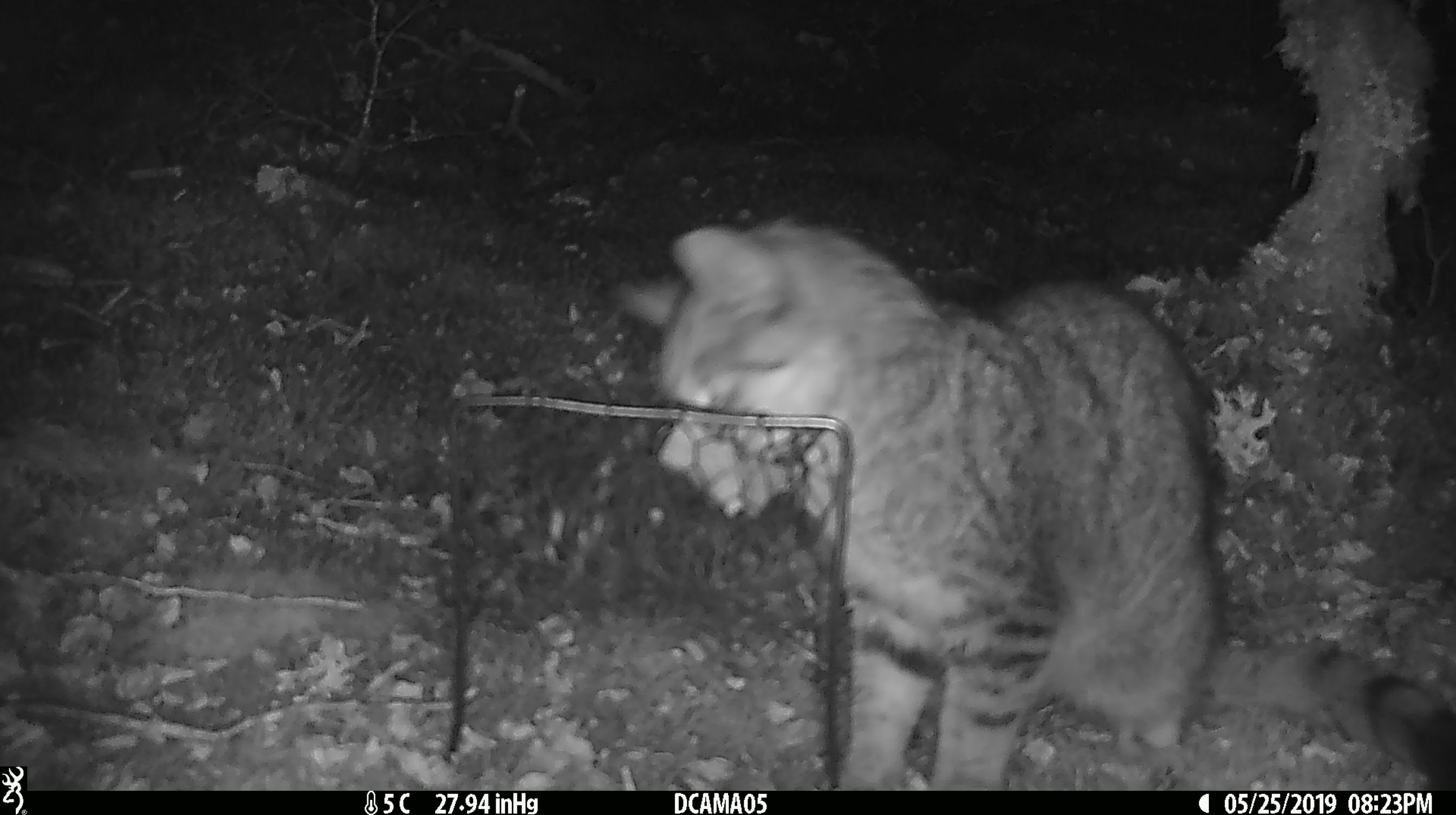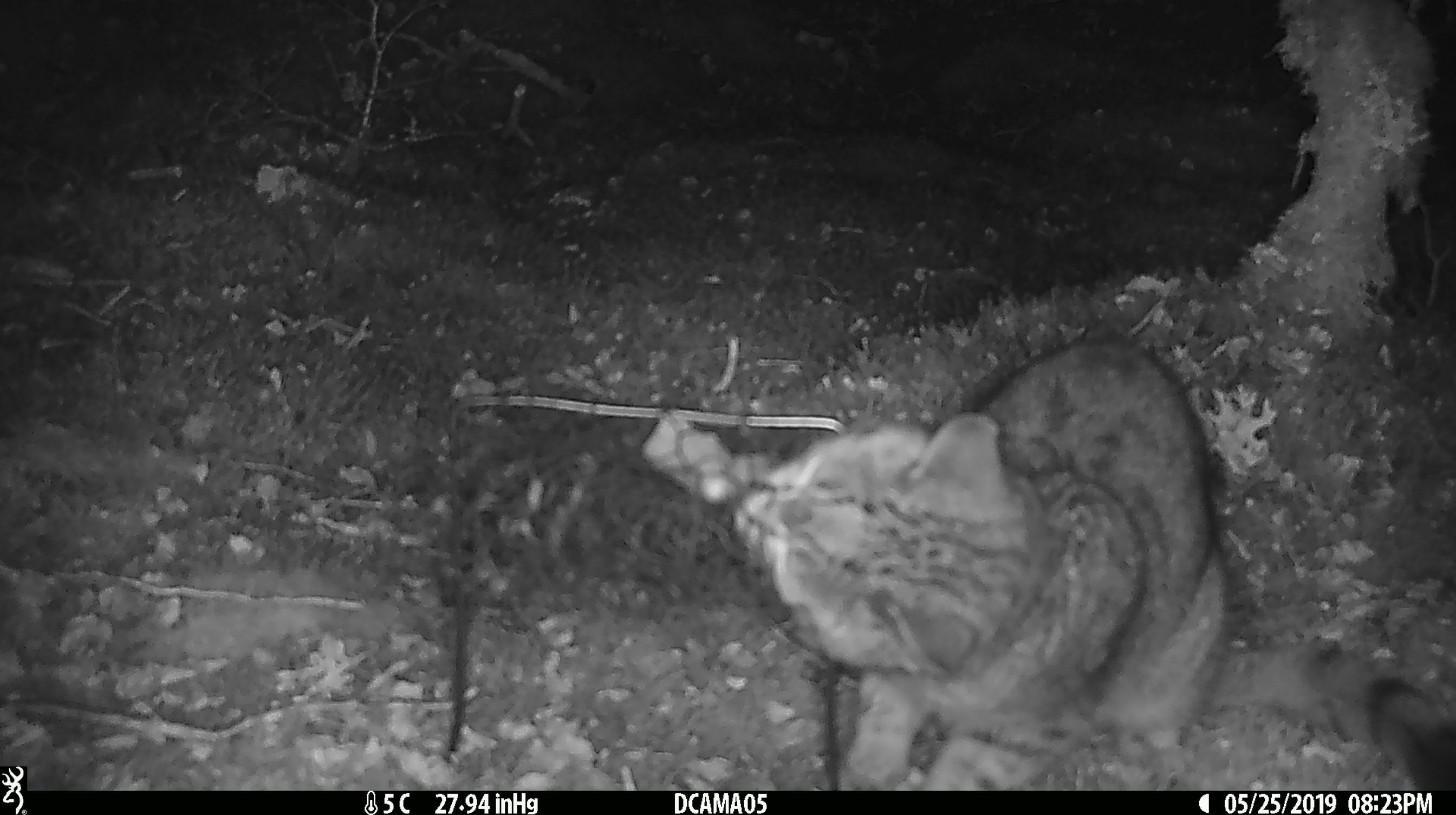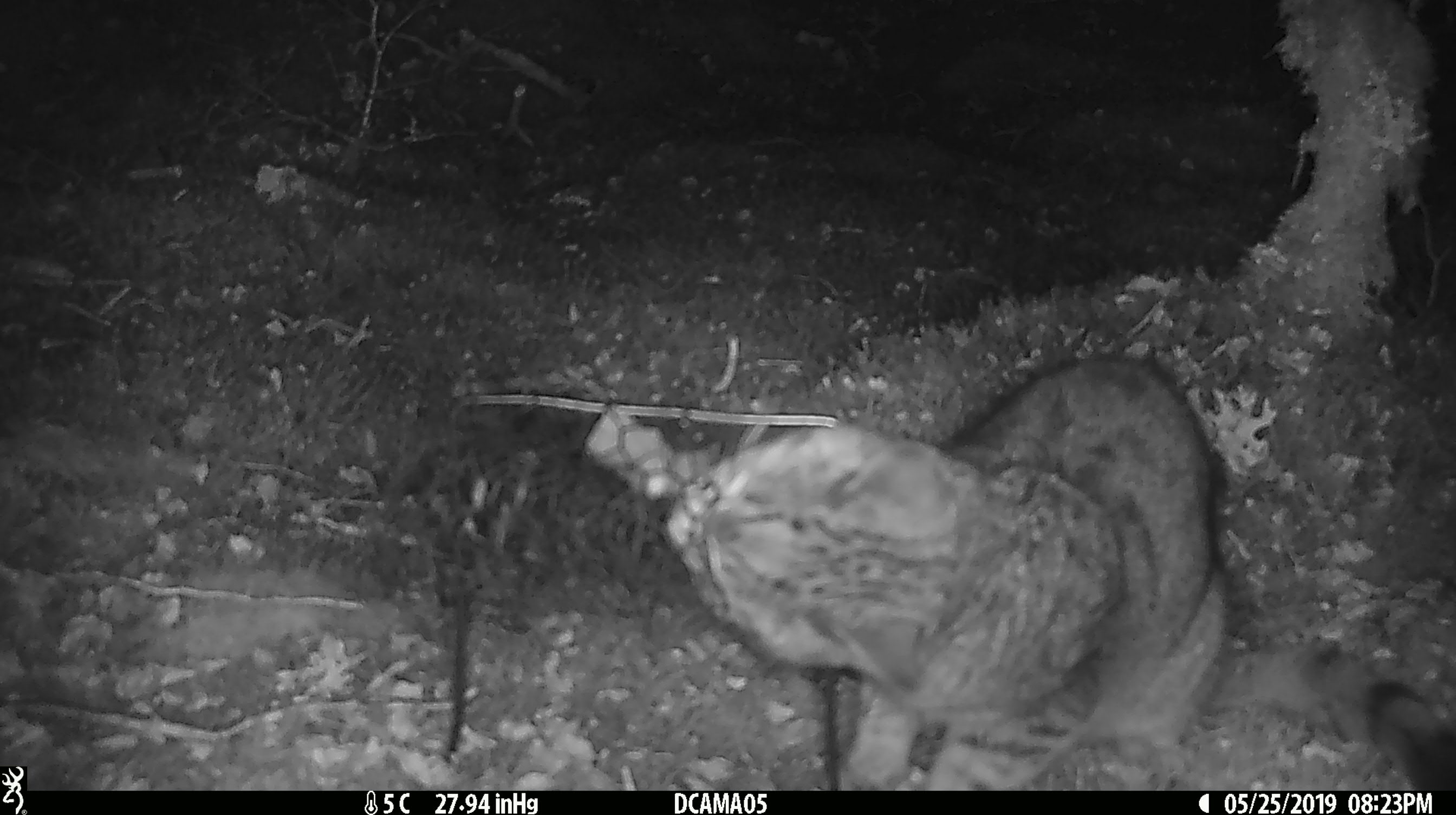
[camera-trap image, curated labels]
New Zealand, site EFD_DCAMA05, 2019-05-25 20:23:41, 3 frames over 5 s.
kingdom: Animalia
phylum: Chordata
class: Mammalia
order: Carnivora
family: Felidae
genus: Felis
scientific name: Felis catus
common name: domestic cat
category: cat